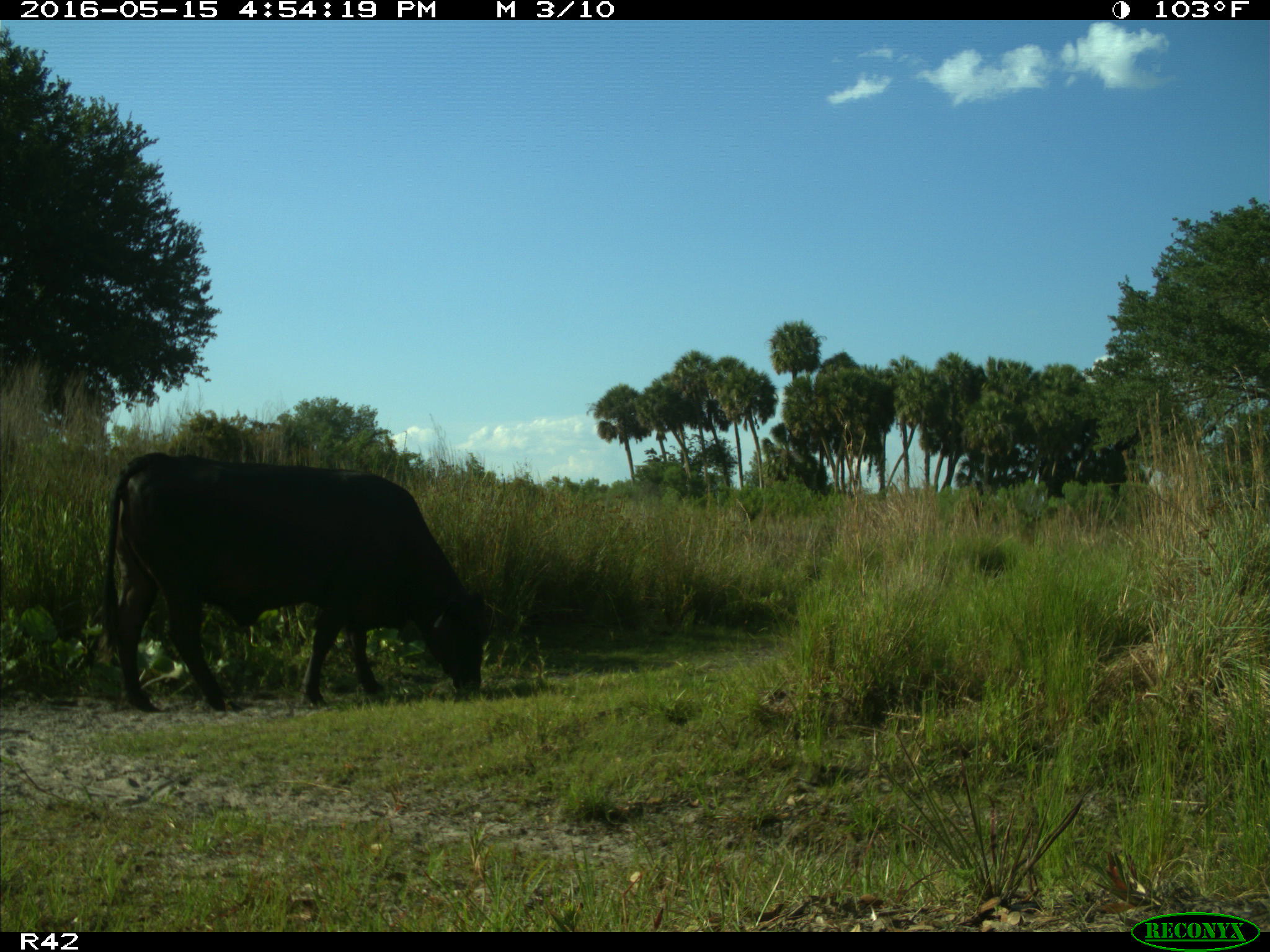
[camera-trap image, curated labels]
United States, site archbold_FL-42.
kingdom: Animalia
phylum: Chordata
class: Mammalia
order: Artiodactyla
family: Bovidae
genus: Bos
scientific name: Bos taurus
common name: domestic cow